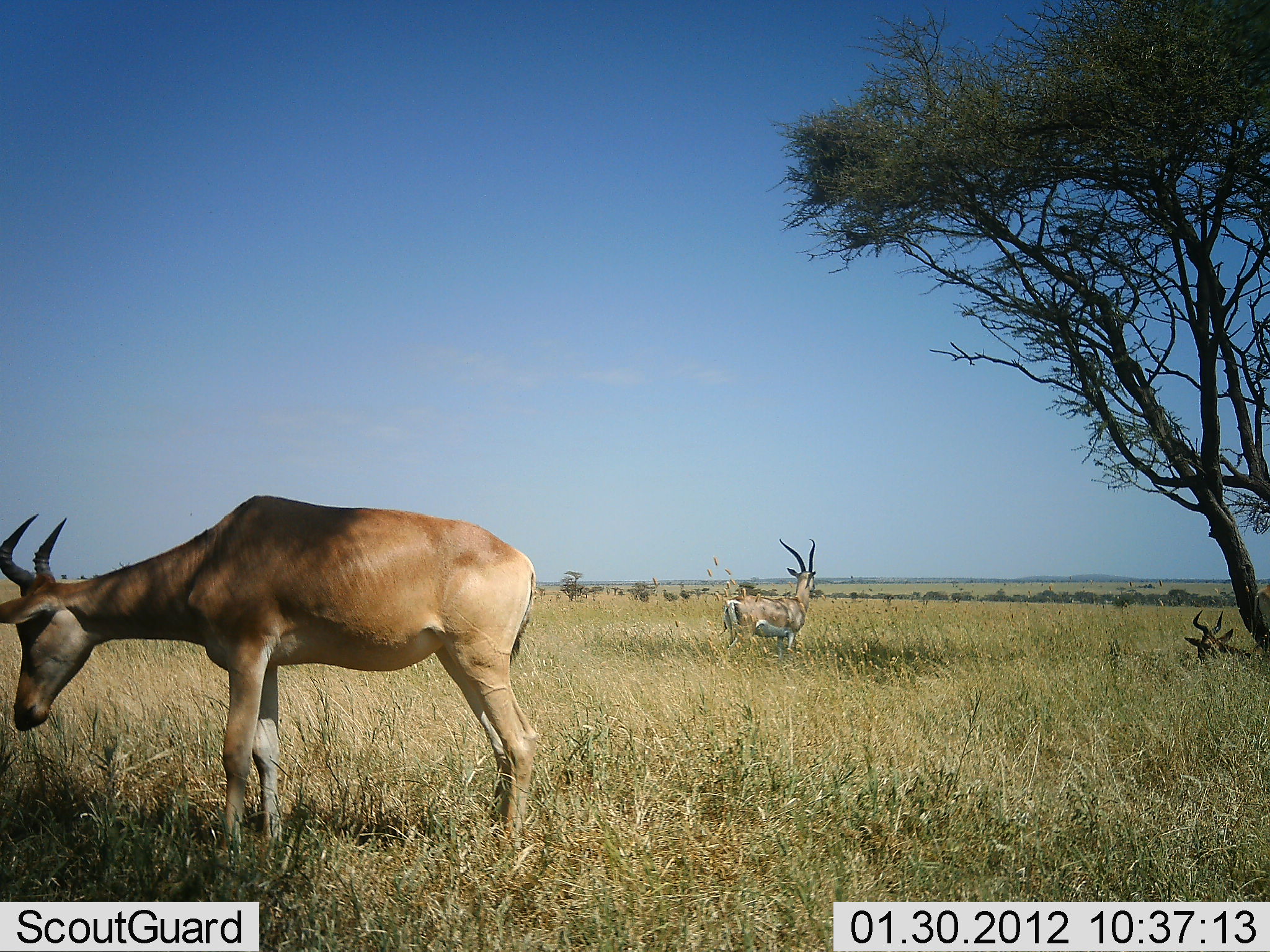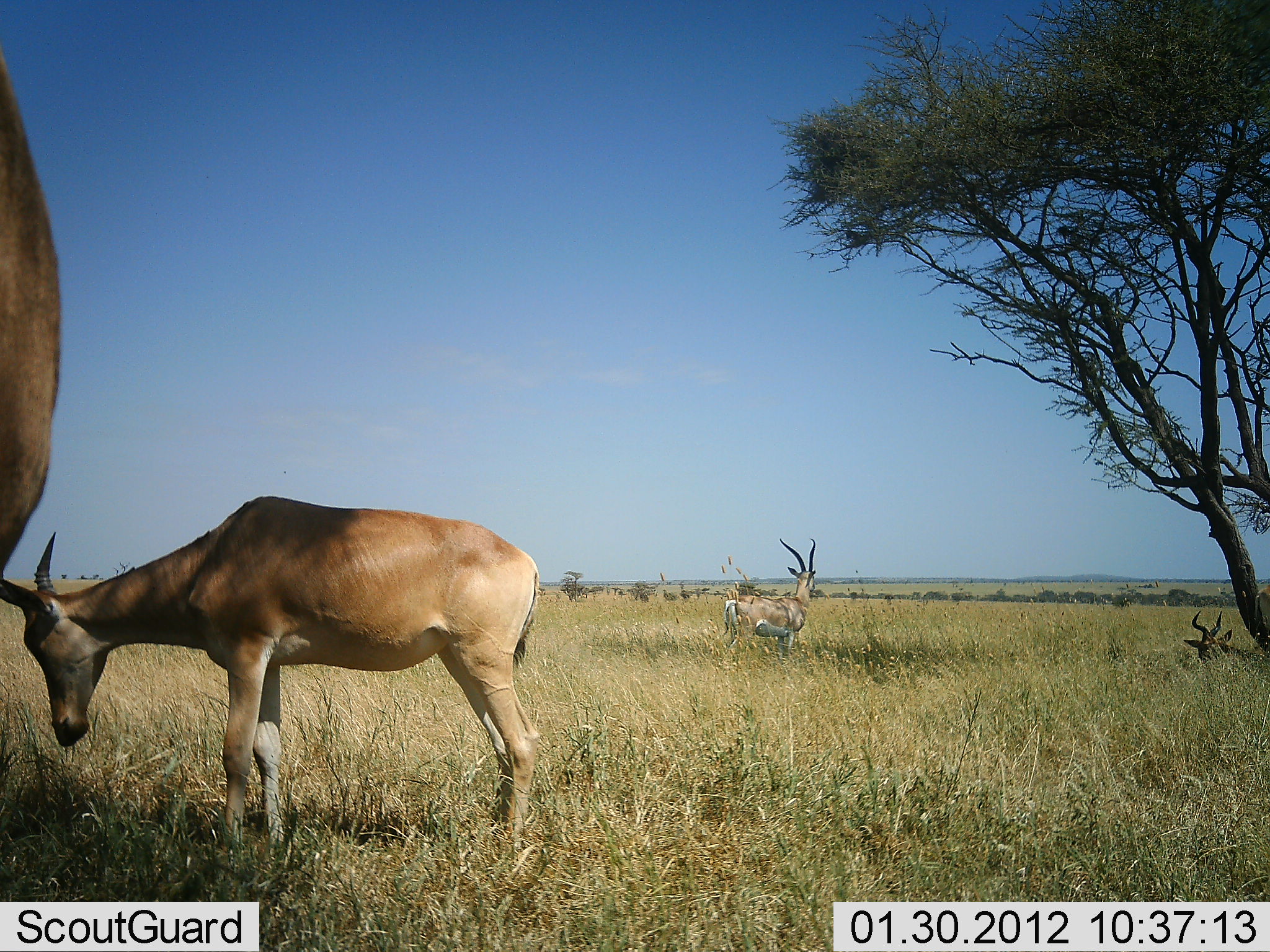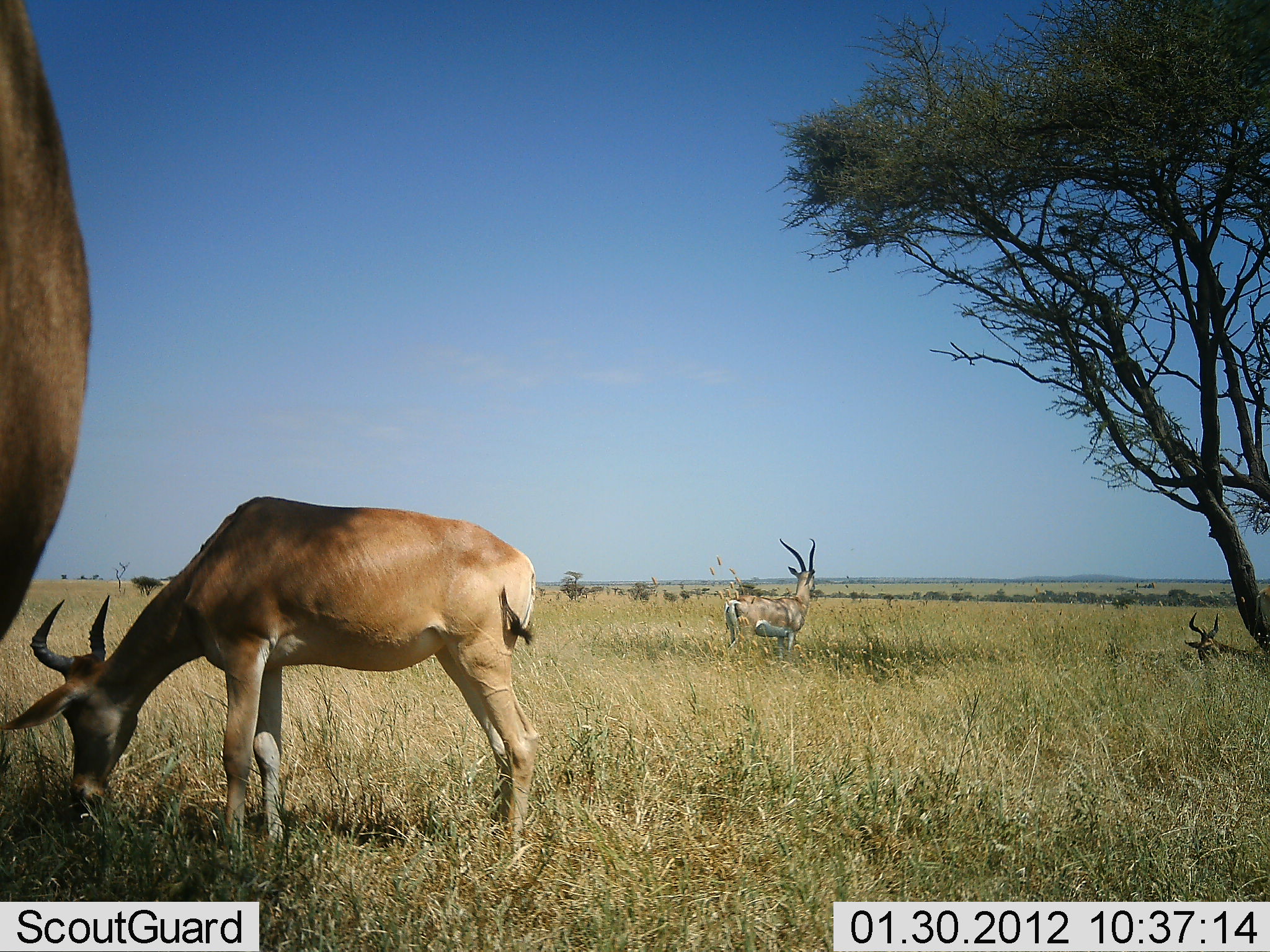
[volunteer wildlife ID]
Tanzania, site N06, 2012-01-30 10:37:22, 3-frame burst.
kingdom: Animalia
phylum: Chordata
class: Mammalia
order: Artiodactyla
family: Bovidae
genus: Nanger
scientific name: Nanger granti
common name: grant's gazelle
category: gazellegrants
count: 1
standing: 91%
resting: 13%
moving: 9%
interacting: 0%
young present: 0%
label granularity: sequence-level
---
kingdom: Animalia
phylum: Chordata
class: Mammalia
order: Artiodactyla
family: Bovidae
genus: Alcelaphus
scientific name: Alcelaphus buselaphus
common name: hartebeest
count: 3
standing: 71%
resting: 71%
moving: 0%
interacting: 0%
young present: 13%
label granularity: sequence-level